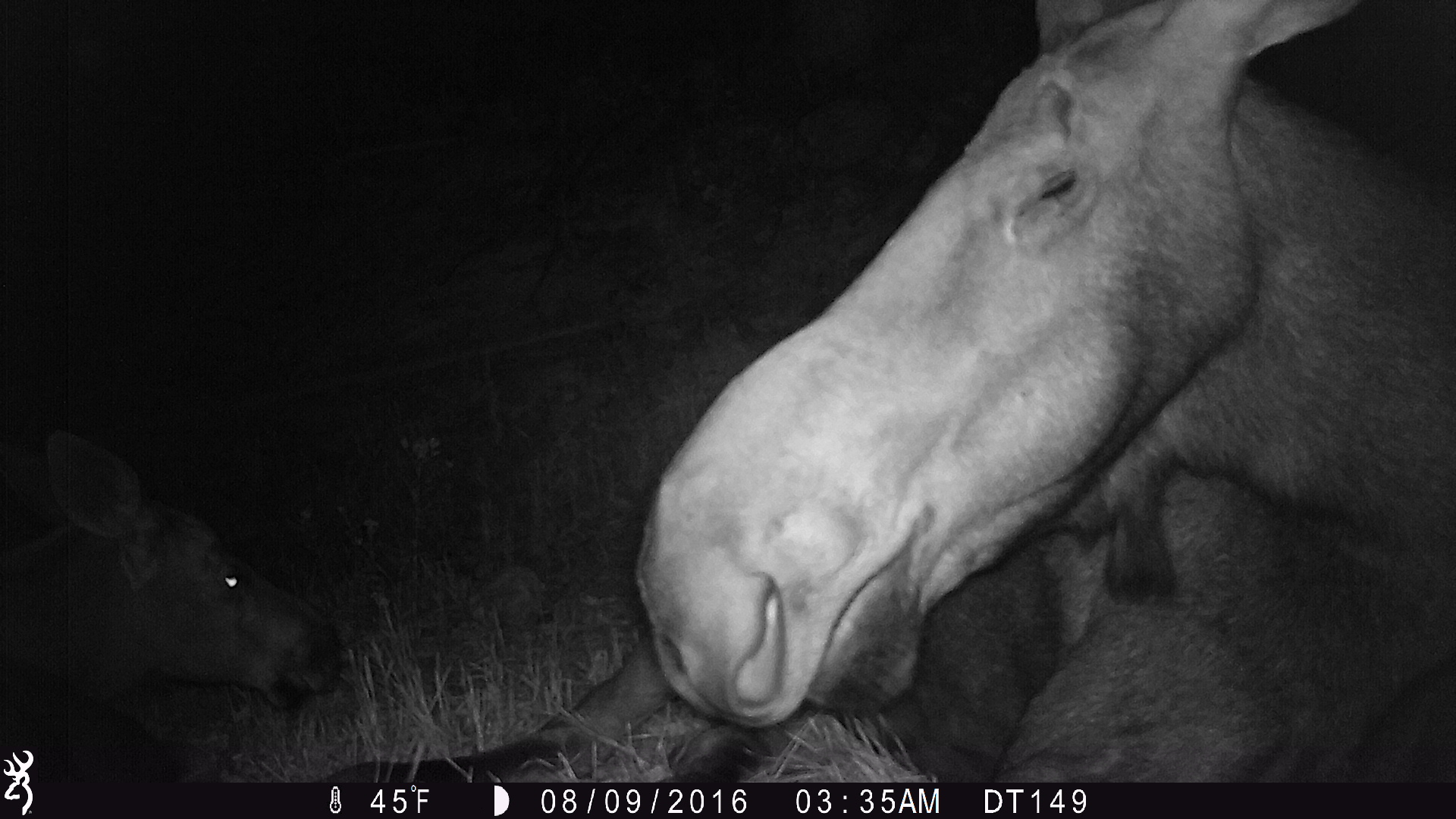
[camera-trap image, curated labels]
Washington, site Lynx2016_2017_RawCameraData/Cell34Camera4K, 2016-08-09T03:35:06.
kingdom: Animalia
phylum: Chordata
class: Mammalia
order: Artiodactyla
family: Cervidae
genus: Alces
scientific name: Alces alces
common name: moose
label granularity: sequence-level